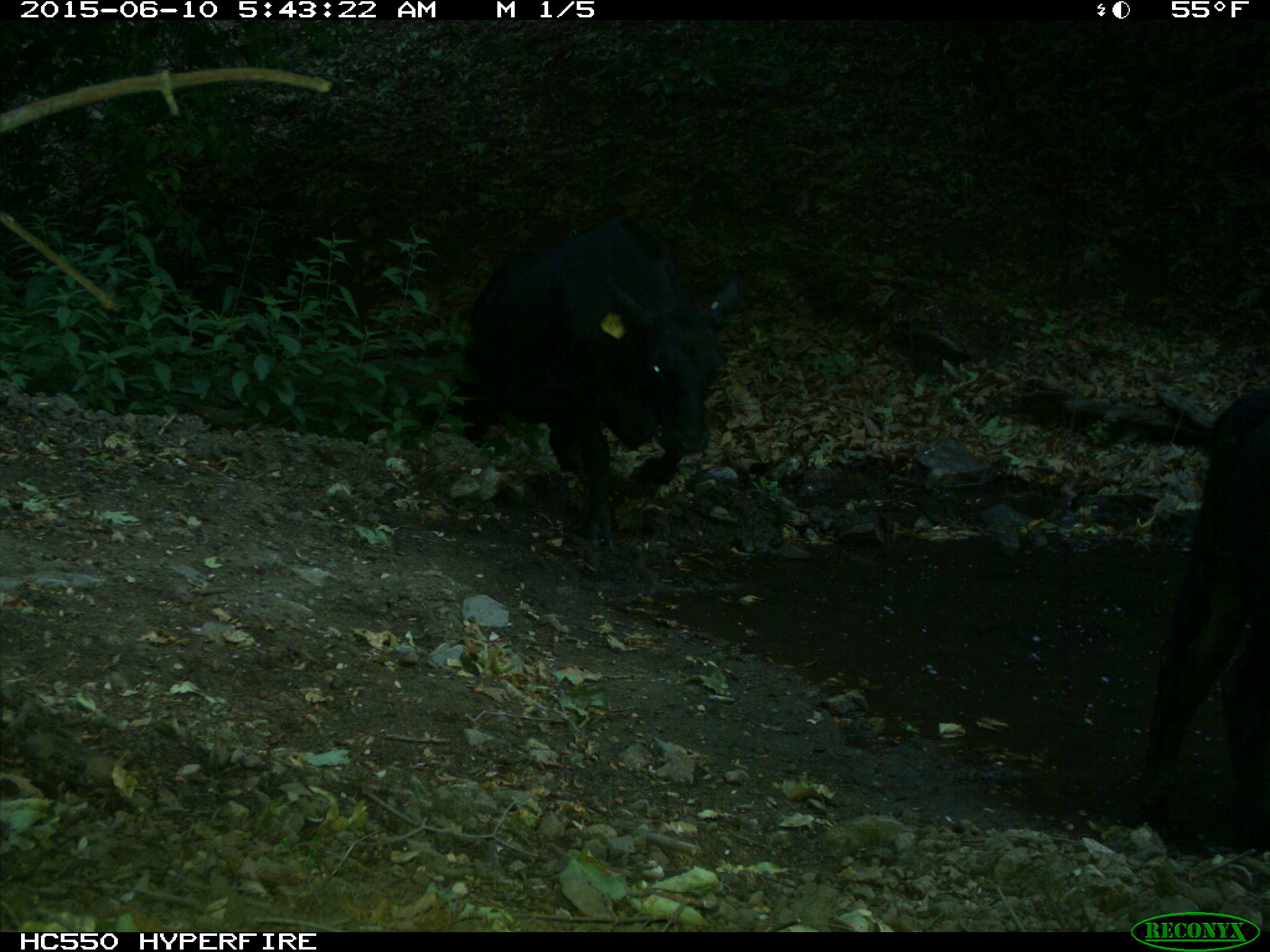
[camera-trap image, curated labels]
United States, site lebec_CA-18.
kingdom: Animalia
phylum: Chordata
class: Mammalia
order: Artiodactyla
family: Bovidae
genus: Bos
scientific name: Bos taurus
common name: domestic cow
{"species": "Bos taurus (domestic cow)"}